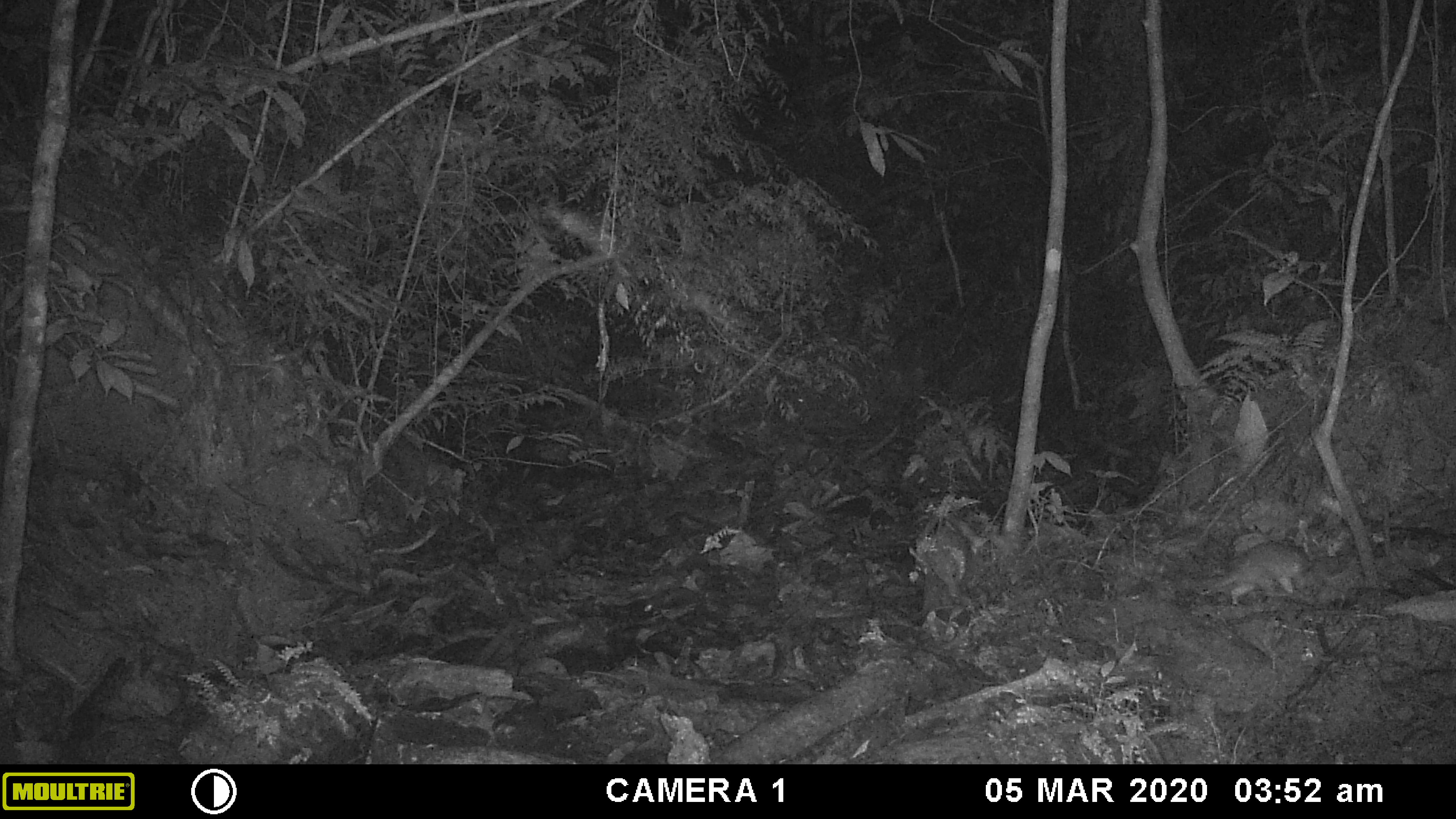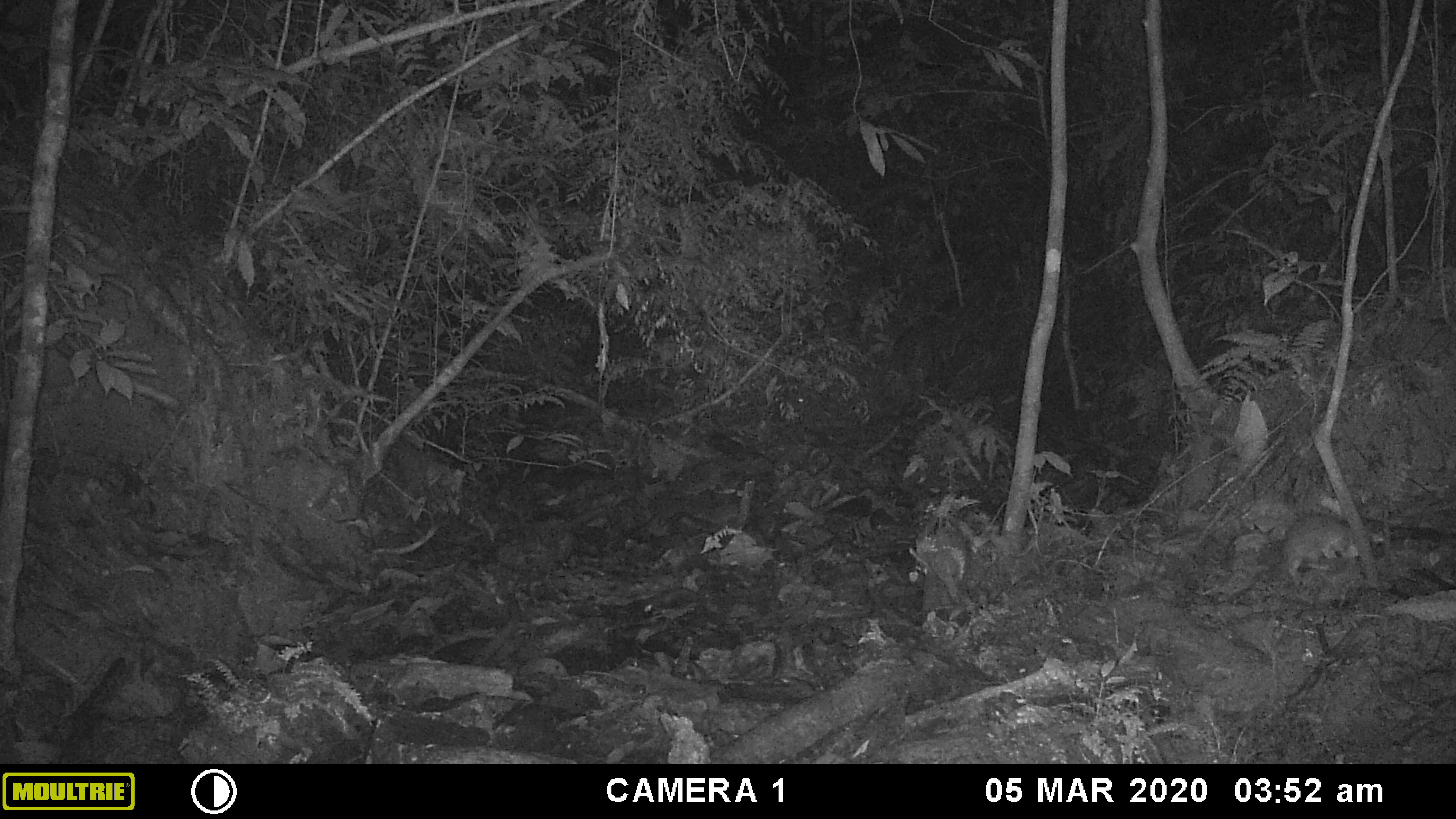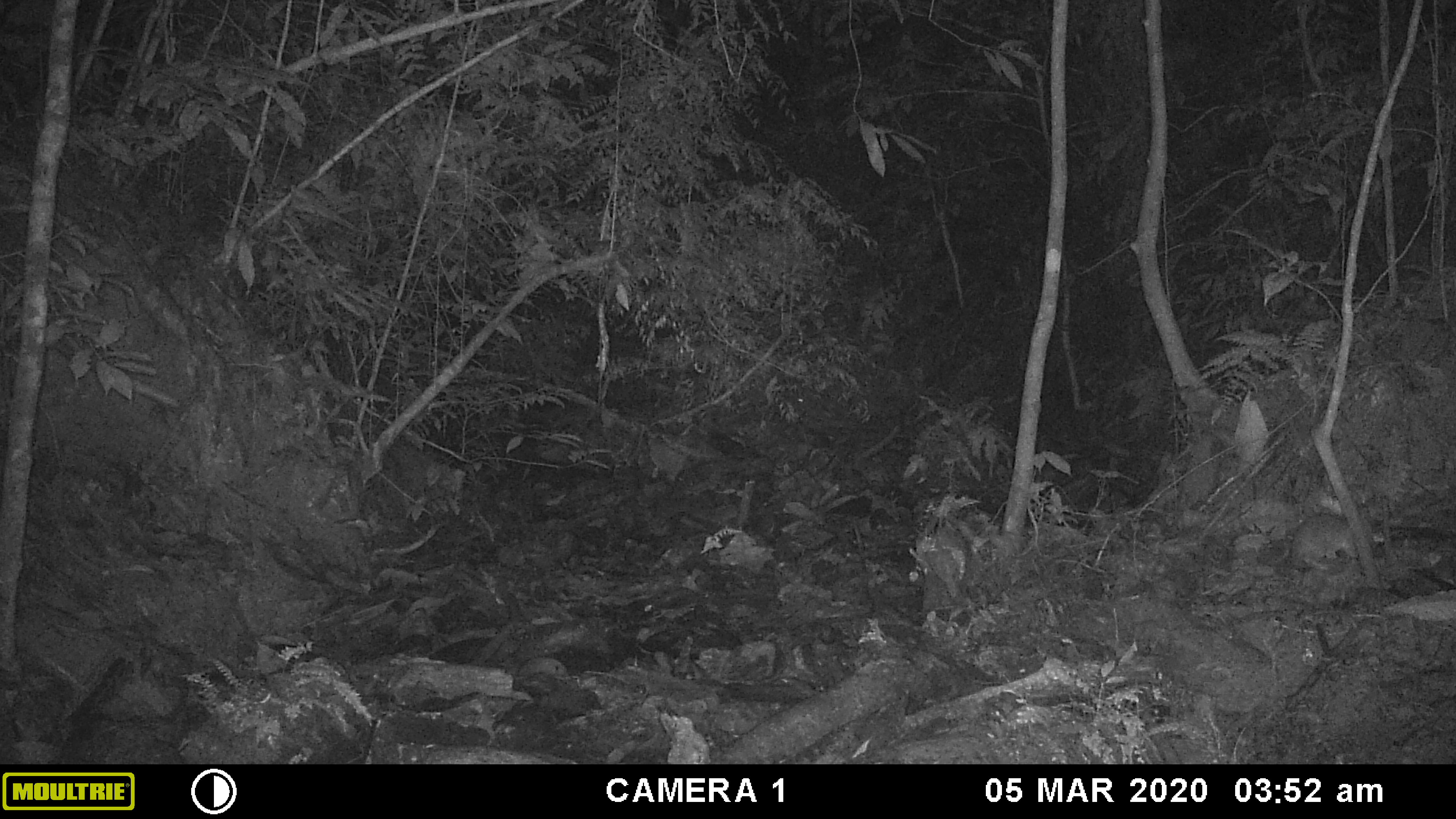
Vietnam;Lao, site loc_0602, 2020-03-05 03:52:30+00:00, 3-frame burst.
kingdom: Animalia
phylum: Chordata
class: Mammalia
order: Carnivora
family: Mustelidae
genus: Melogale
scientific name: Melogale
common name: ferret badger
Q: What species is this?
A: Ferret badger (Melogale).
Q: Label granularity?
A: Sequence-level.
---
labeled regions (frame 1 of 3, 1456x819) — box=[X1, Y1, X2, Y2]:
ferret badger: box=[1179, 540, 1313, 606]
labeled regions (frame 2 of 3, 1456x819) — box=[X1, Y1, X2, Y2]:
ferret badger: box=[1283, 515, 1384, 582]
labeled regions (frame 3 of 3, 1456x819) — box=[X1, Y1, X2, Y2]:
ferret badger: box=[1290, 513, 1385, 570]